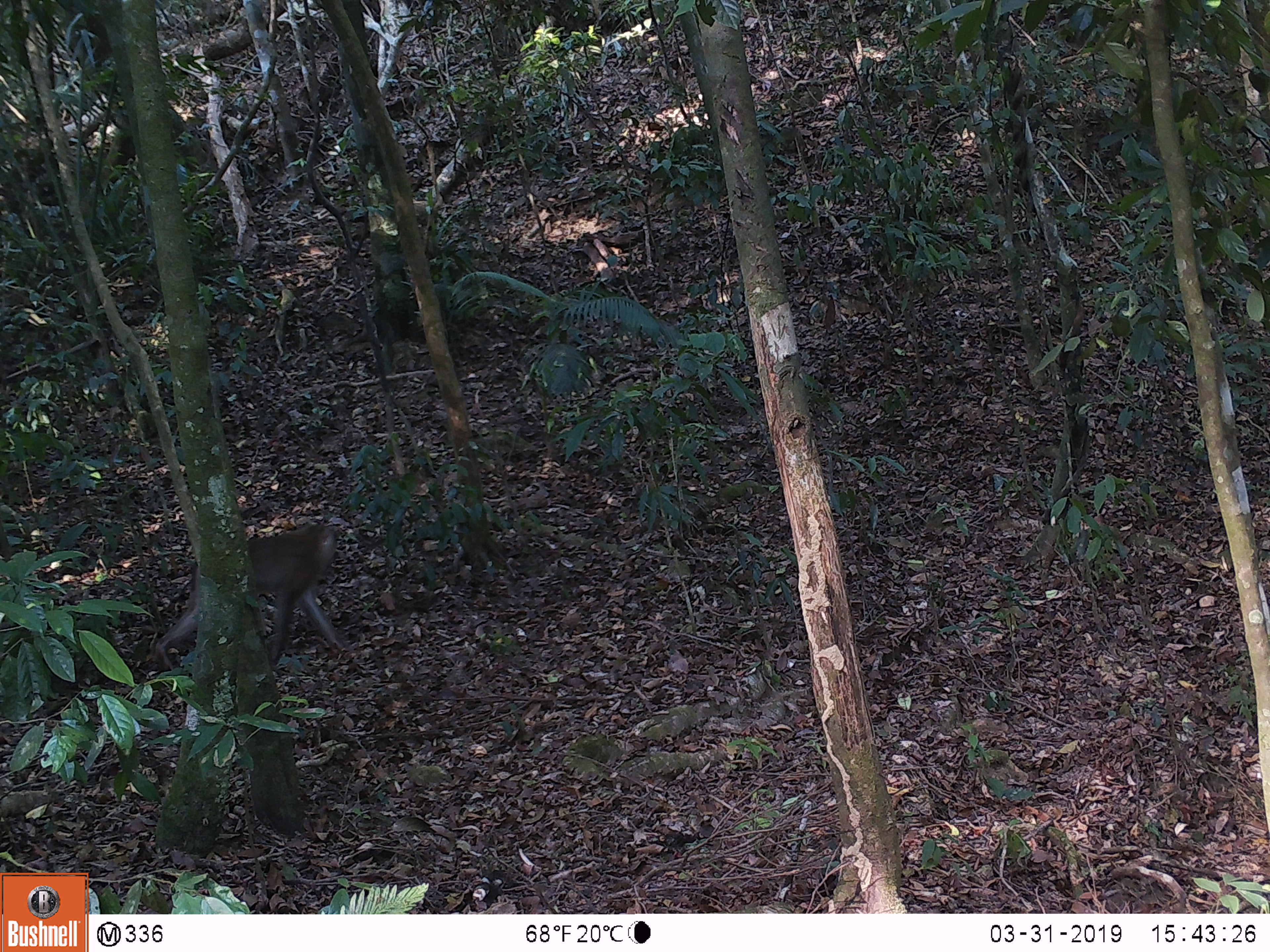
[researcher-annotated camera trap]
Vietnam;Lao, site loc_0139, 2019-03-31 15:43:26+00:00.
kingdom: Animalia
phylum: Chordata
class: Mammalia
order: Primates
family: Cercopithecidae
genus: Macaca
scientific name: Macaca nemestrina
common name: pig-tailed macaque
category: pig tailed macaque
Pig tailed macaque (pig-tailed macaque) (Macaca nemestrina). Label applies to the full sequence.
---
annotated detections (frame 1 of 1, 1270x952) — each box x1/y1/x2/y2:
pig tailed macaque: 150/521/347/670